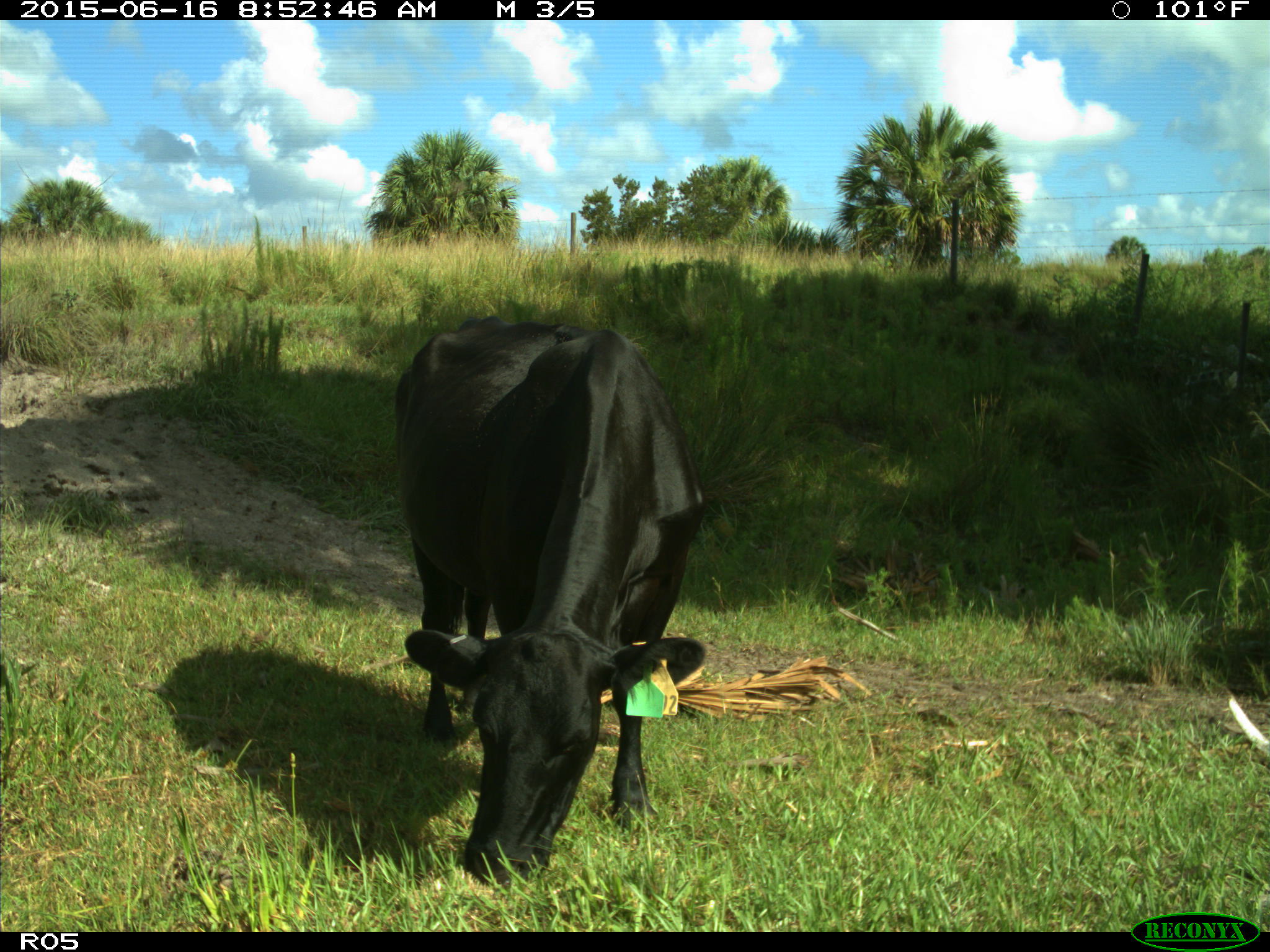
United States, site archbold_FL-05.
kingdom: Animalia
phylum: Chordata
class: Mammalia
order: Artiodactyla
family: Bovidae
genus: Bos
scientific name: Bos taurus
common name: domestic cow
Bos taurus (domestic cow).